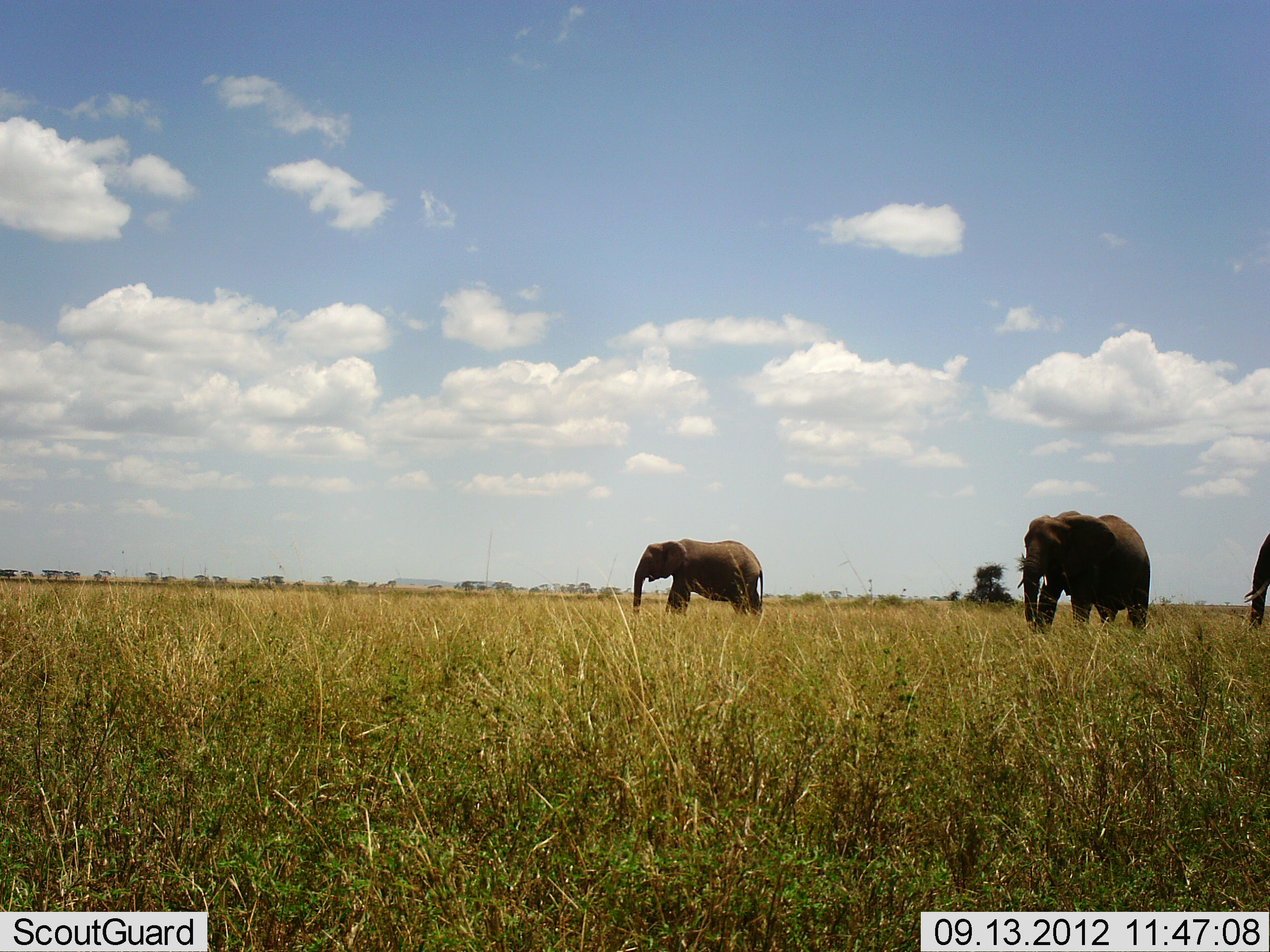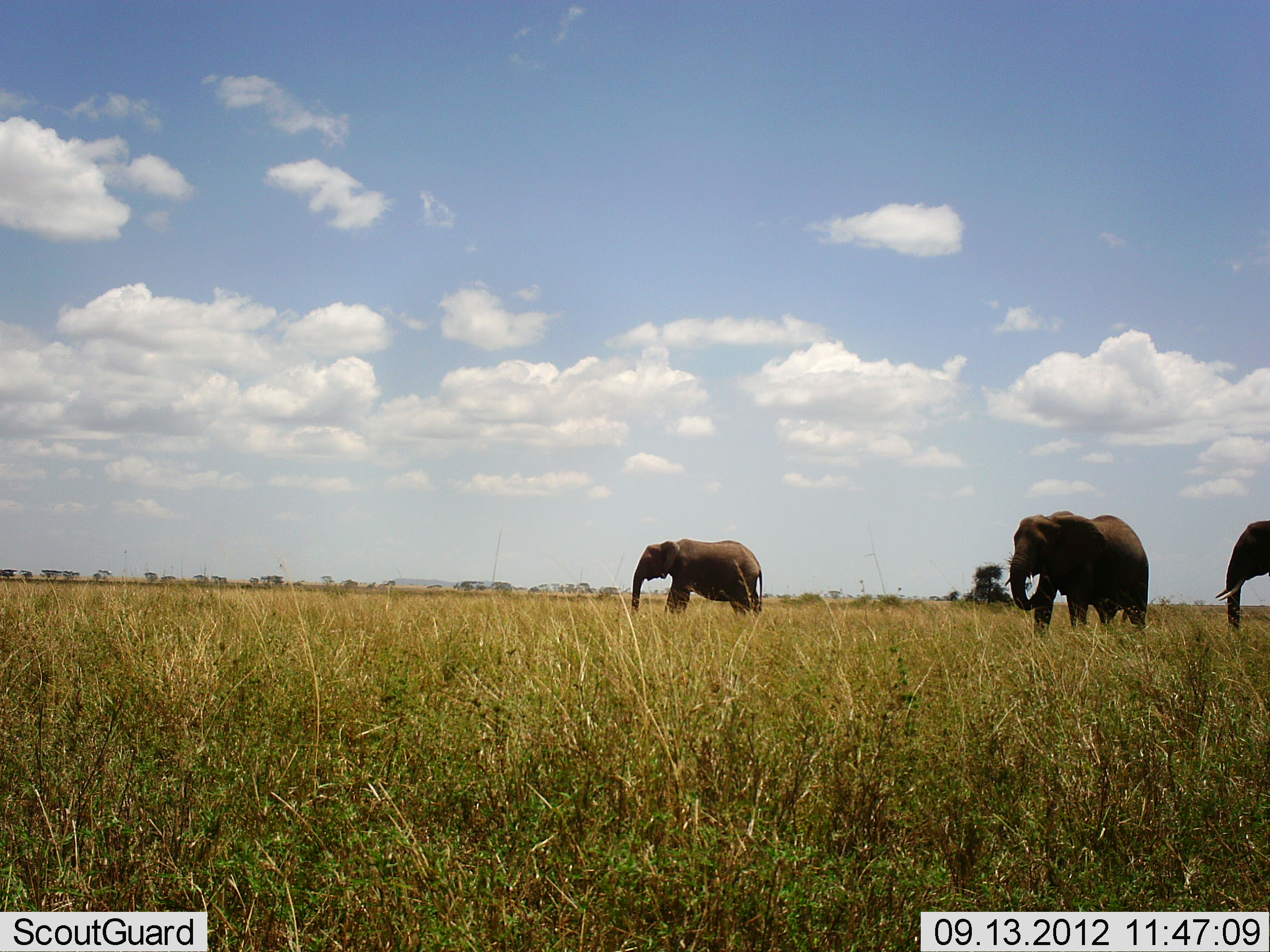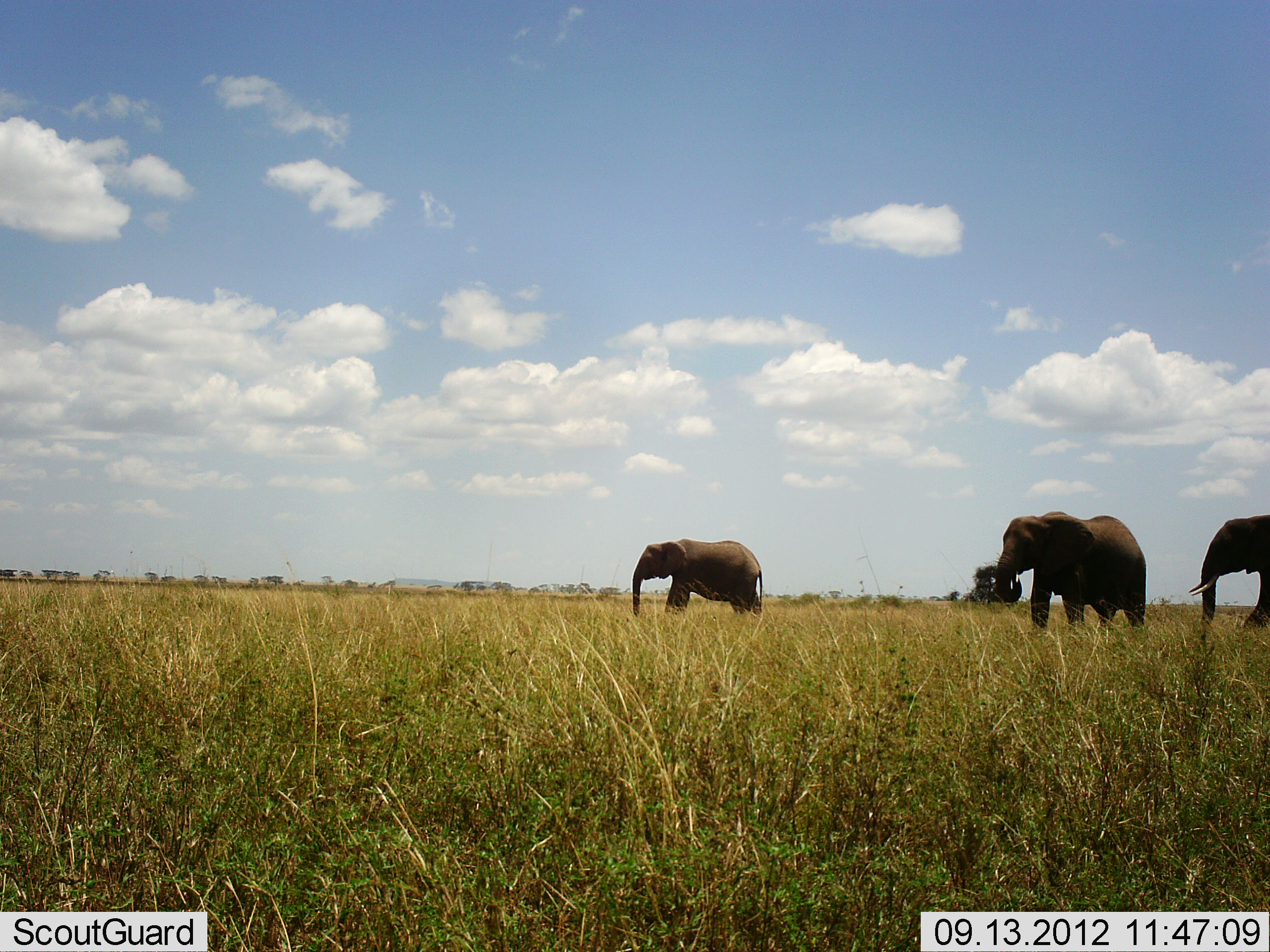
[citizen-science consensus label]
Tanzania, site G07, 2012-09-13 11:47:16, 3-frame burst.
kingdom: Animalia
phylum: Chordata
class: Mammalia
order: Proboscidea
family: Elephantidae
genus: Loxodonta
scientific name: Loxodonta africana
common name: african bush elephant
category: elephant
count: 3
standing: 60%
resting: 0%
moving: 90%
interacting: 0%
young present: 0%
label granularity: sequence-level